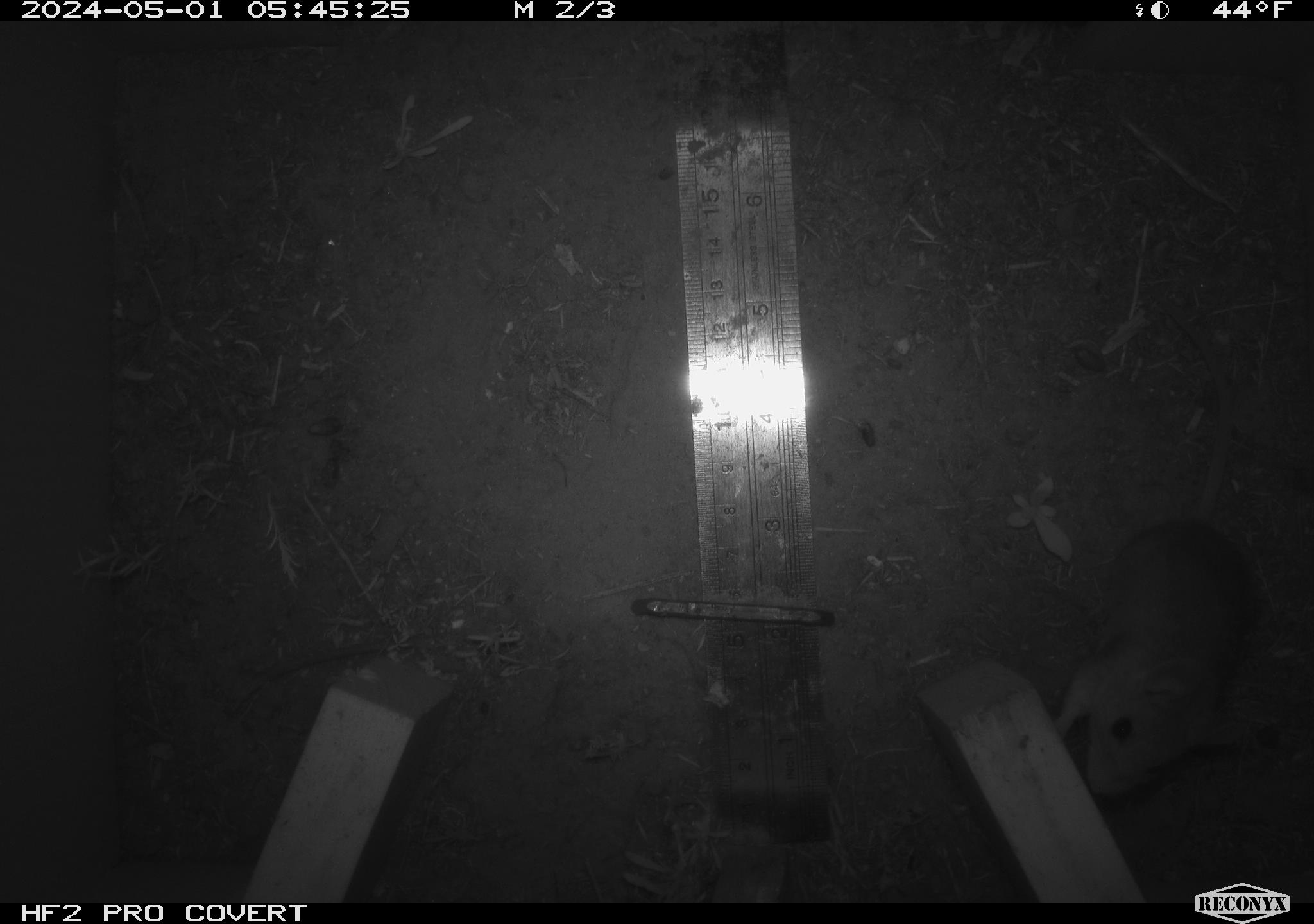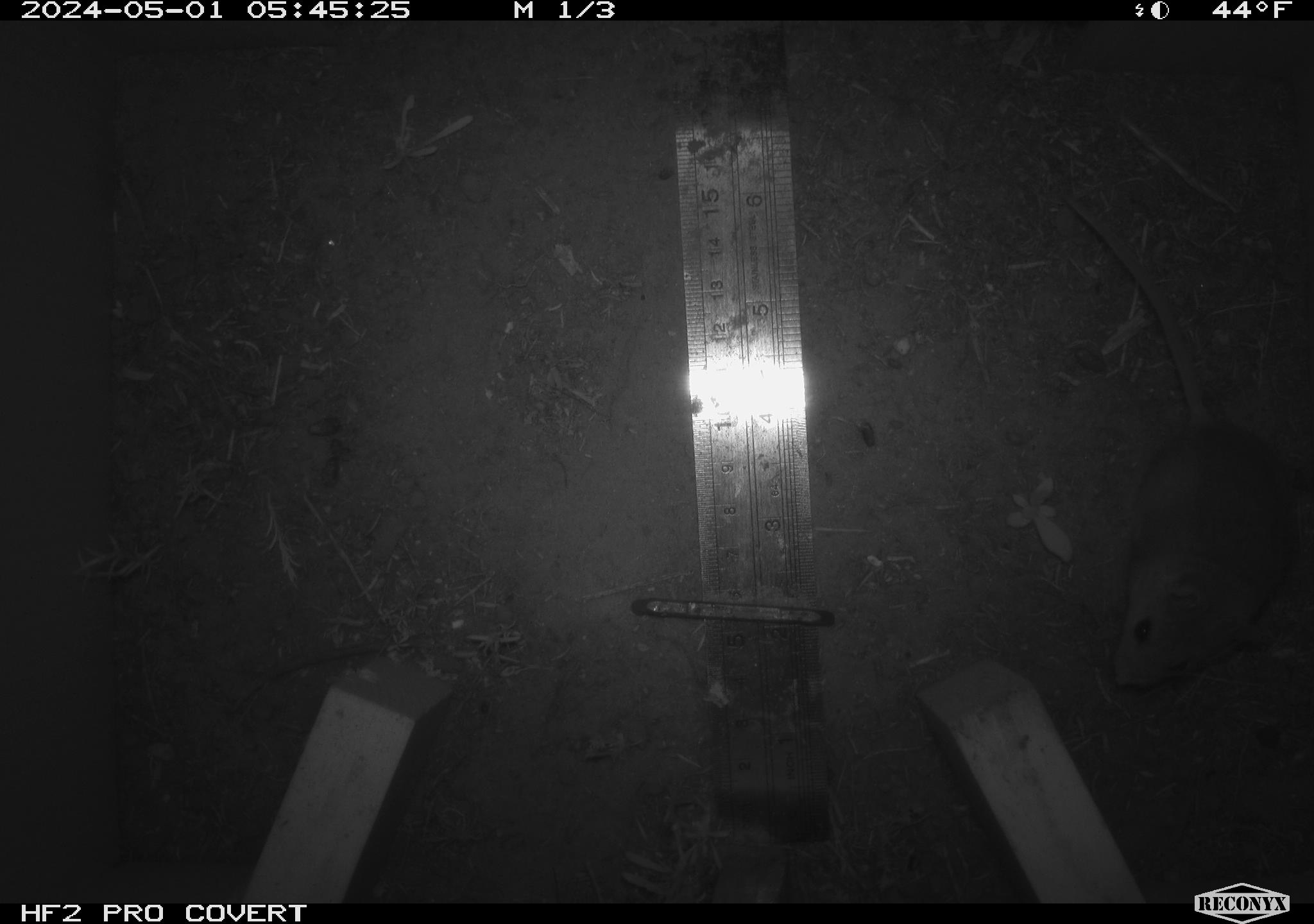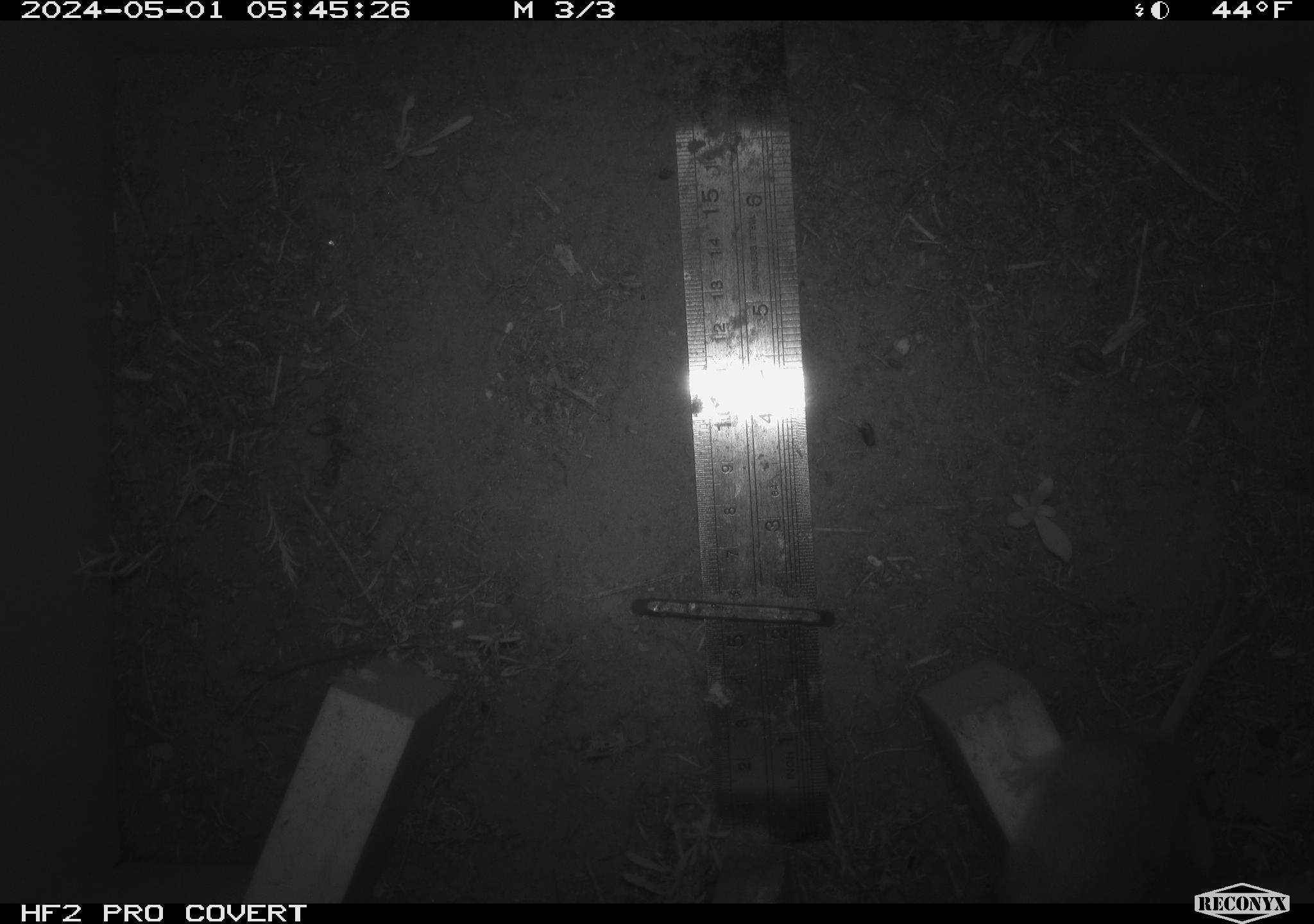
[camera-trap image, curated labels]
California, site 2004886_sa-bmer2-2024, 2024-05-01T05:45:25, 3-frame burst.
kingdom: Animalia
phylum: Chordata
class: Mammalia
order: Rodentia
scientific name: Rodentia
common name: mouse species